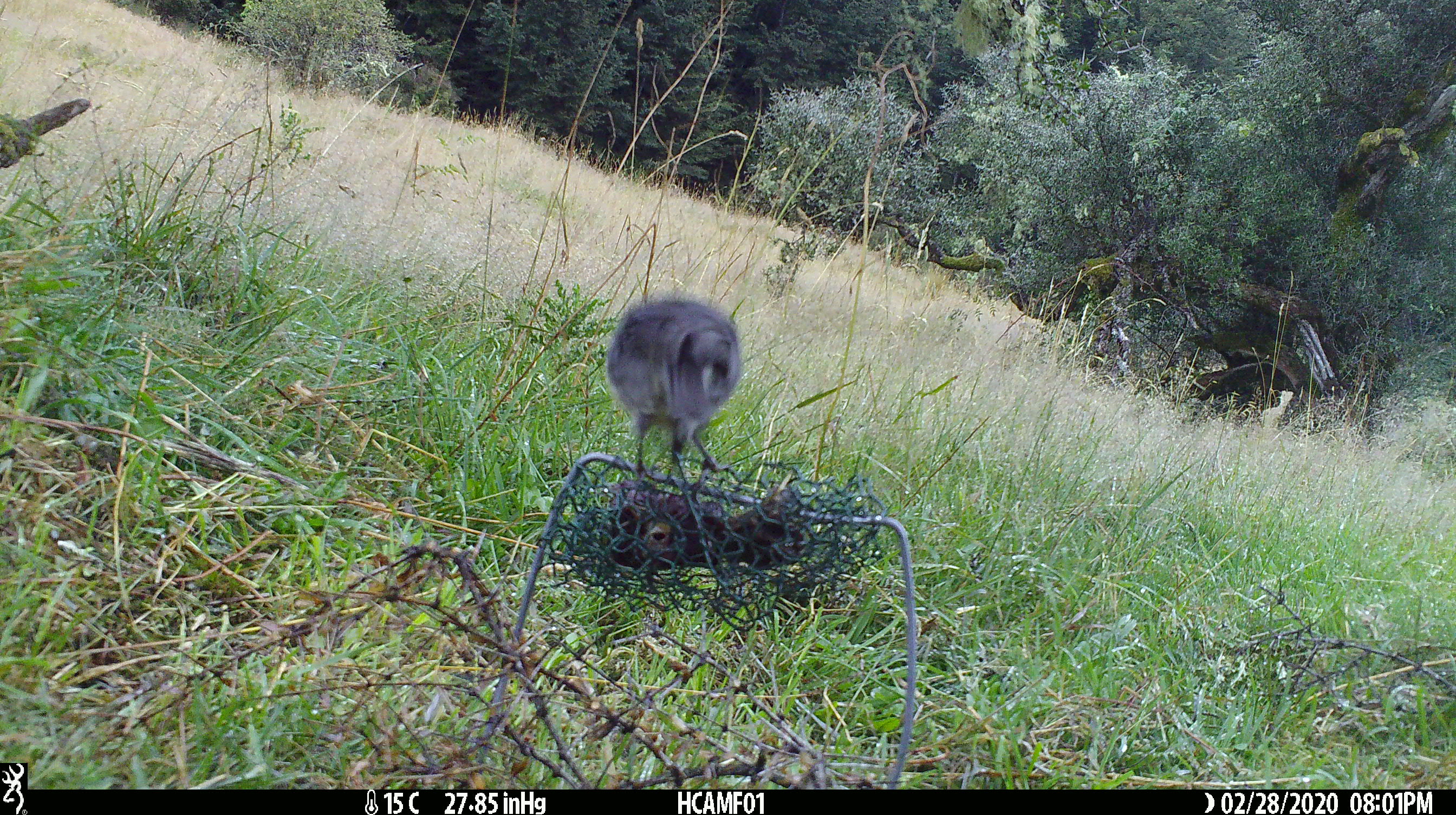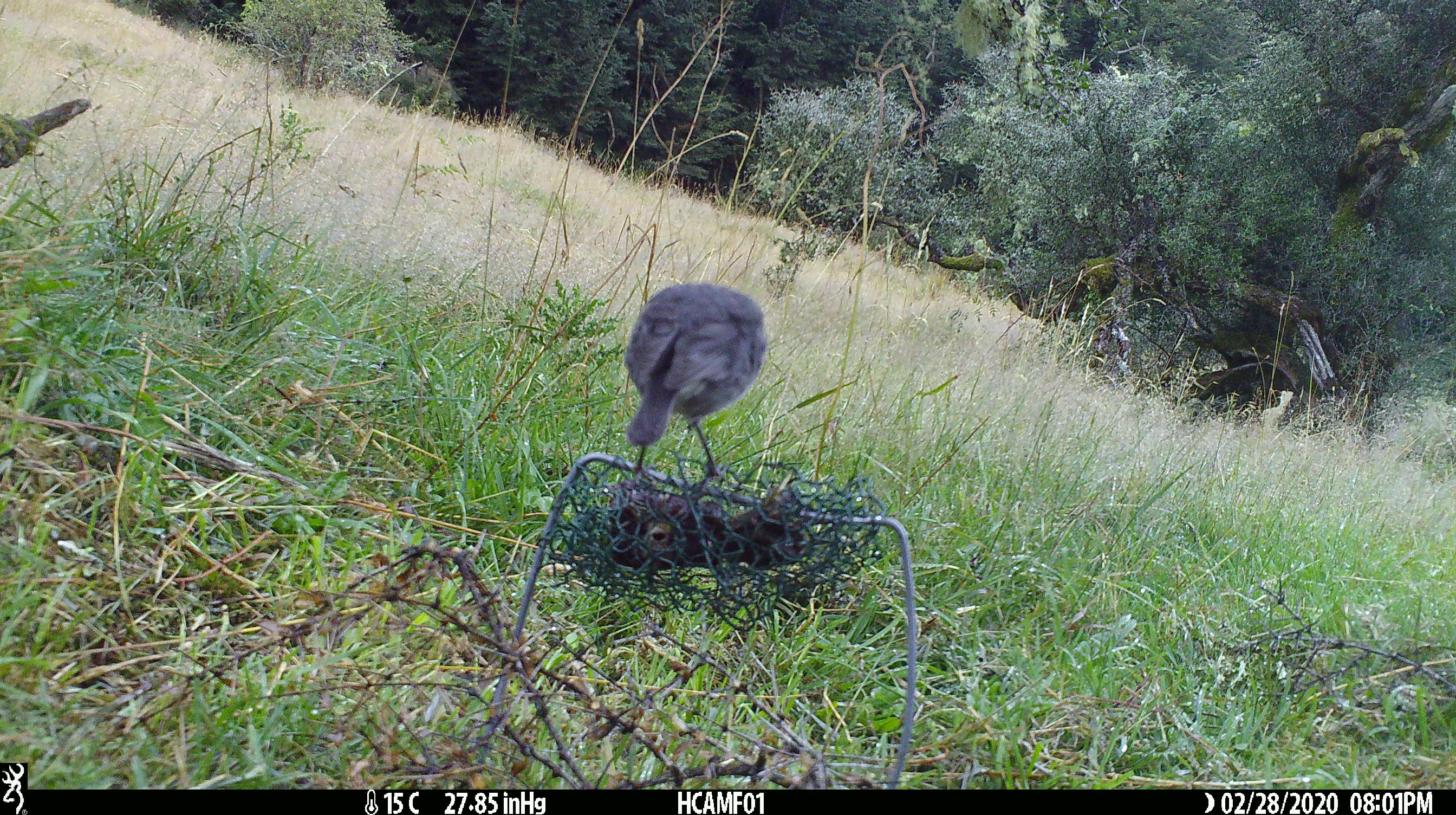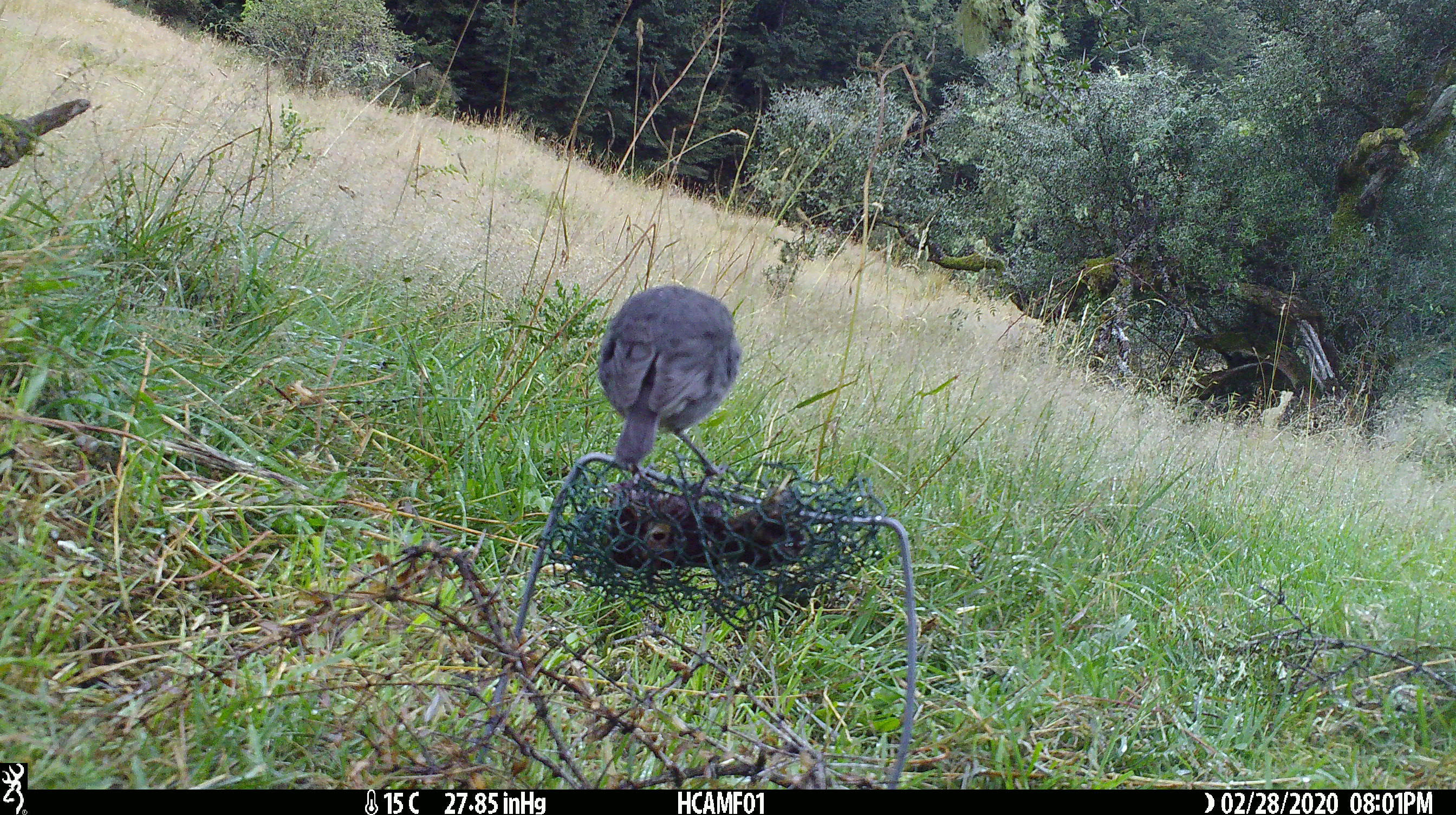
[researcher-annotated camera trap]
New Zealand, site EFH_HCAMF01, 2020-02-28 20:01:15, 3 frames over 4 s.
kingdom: Animalia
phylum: Chordata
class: Aves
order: Passeriformes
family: Petroicidae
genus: Petroica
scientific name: Petroica australis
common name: new zealand robin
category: robin